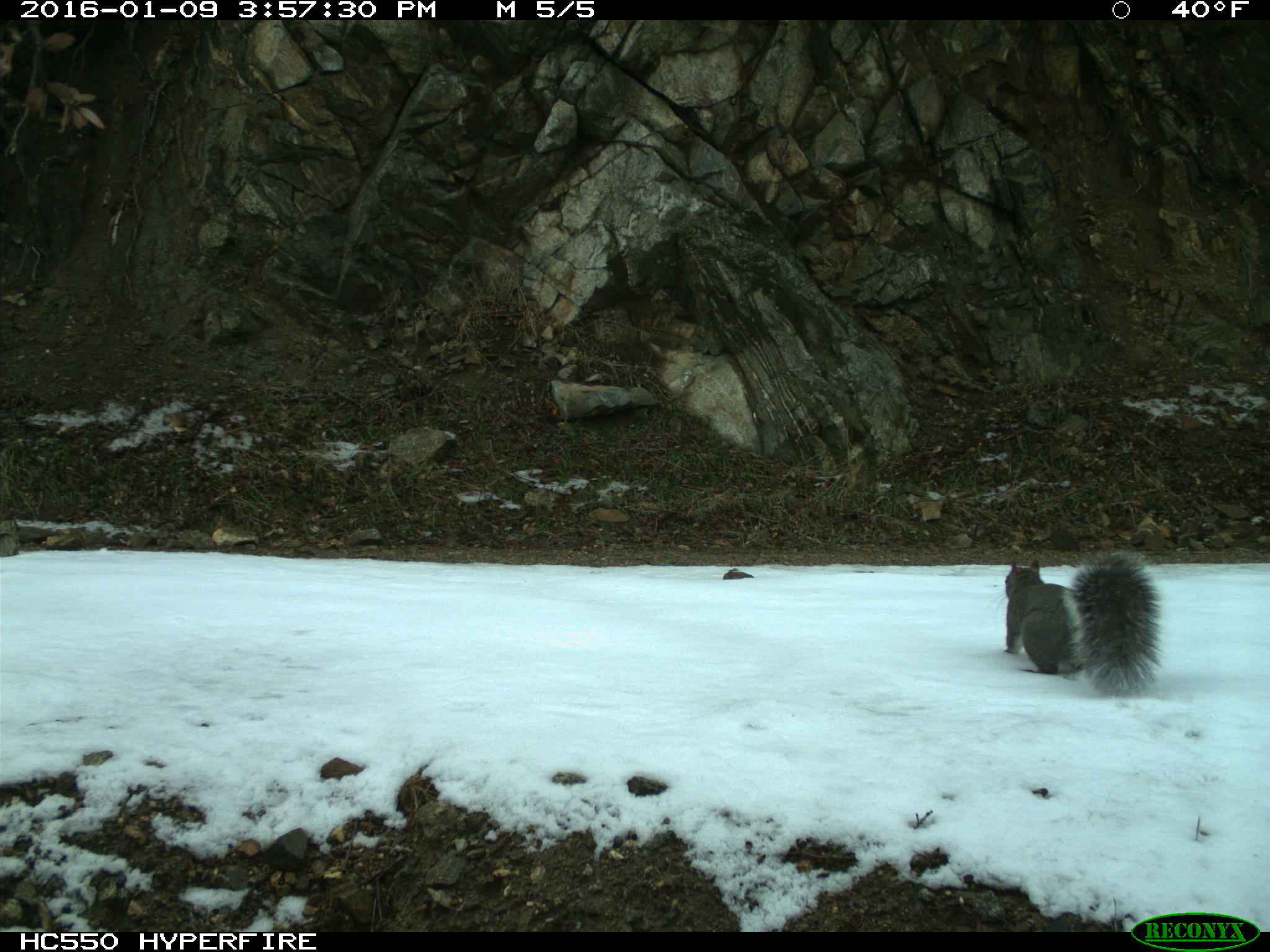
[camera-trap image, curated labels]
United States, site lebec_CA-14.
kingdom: Animalia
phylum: Chordata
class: Mammalia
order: Rodentia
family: Sciuridae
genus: Sciurus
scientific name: Sciurus carolinensis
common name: eastern gray squirrel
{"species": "Sciurus carolinensis (eastern gray squirrel)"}